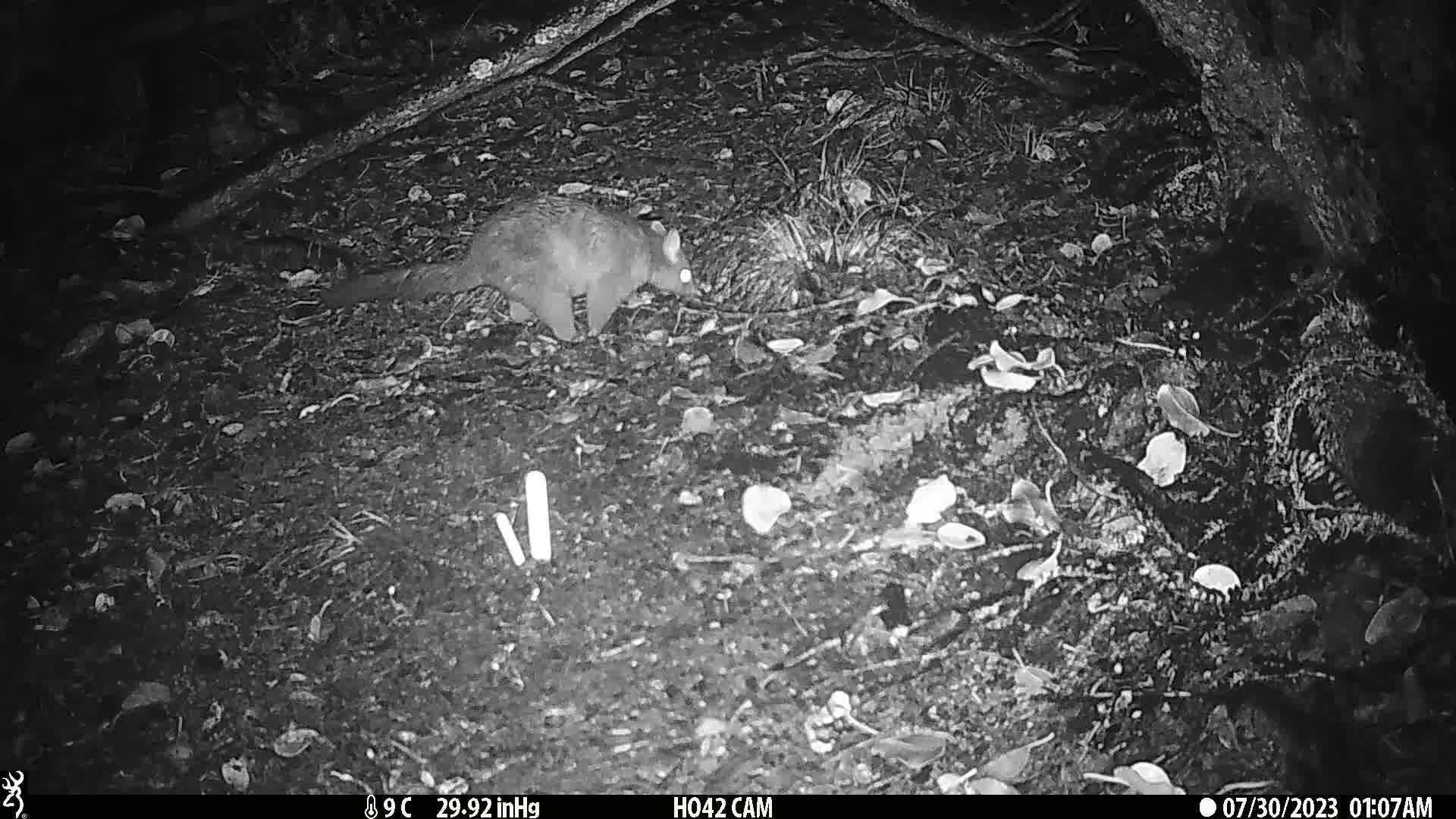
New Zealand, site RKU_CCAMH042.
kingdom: Animalia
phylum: Chordata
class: Mammalia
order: Diprotodontia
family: Phalangeridae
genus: Trichosurus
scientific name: Trichosurus vulpecula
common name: common brushtail possum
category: possum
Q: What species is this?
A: Possum (common brushtail possum) (Trichosurus vulpecula).